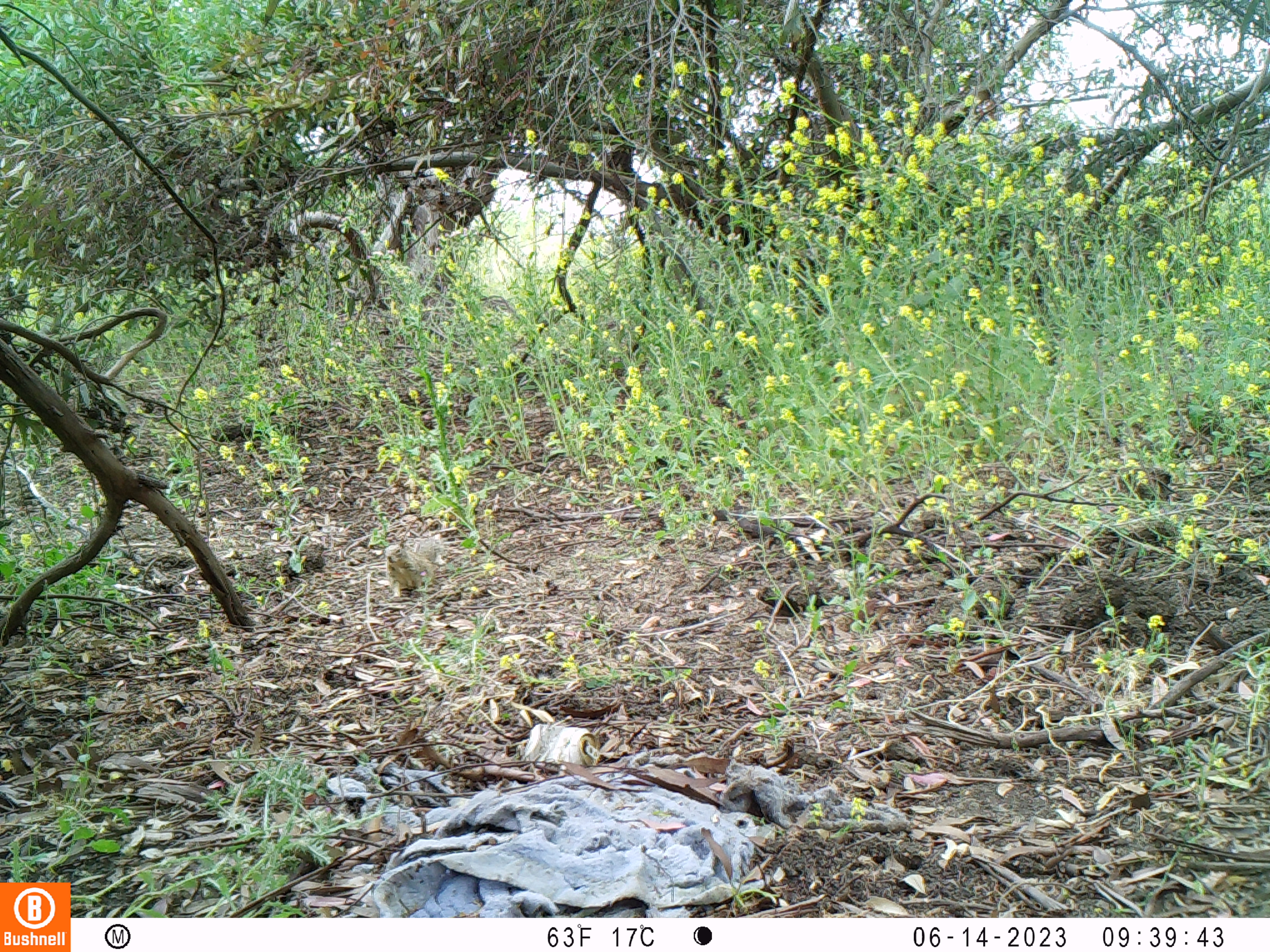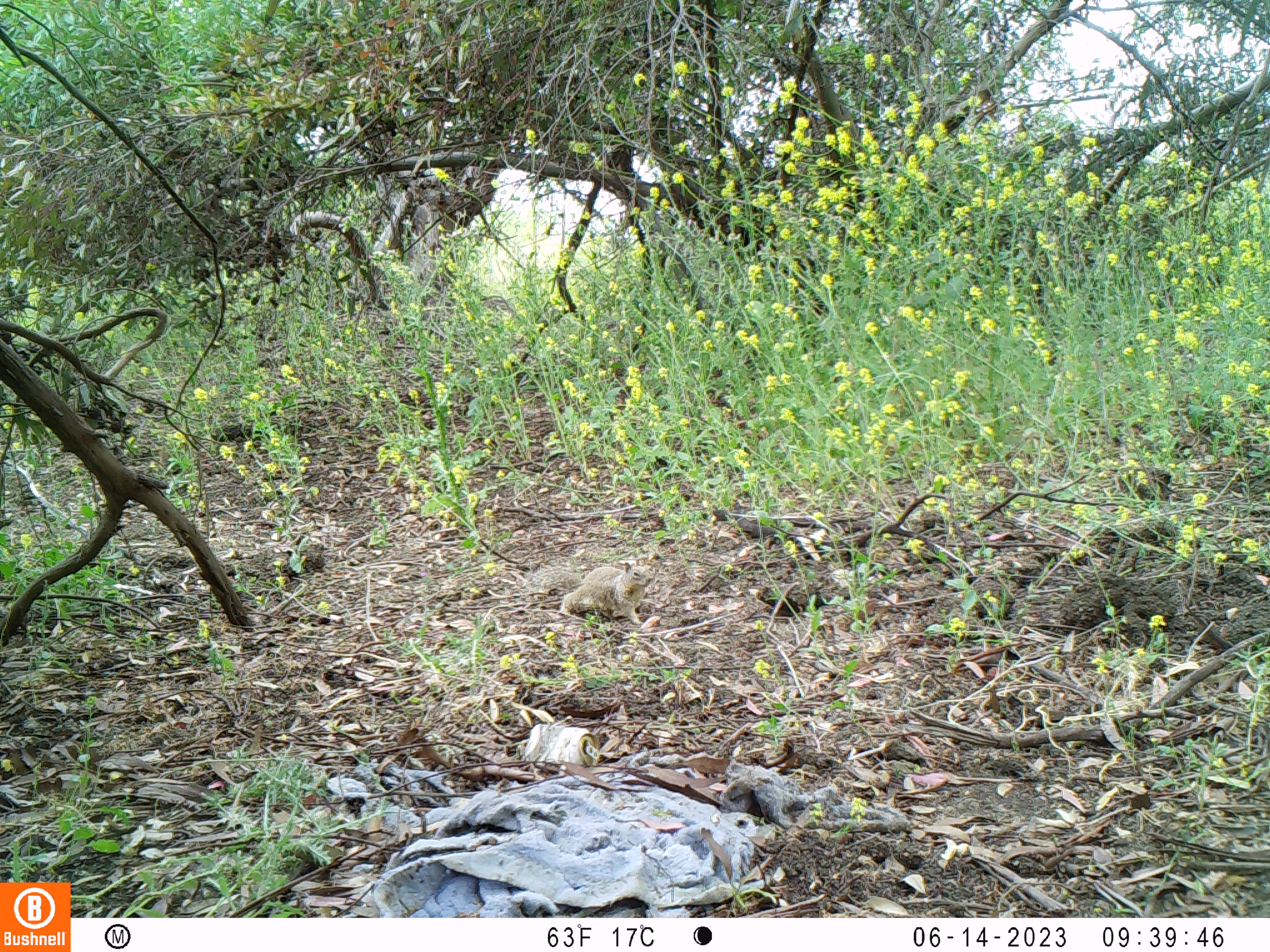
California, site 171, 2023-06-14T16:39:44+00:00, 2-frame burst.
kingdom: Animalia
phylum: Chordata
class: Mammalia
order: Rodentia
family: Sciuridae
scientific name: Sciuridae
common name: squirrel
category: unknown squirrel